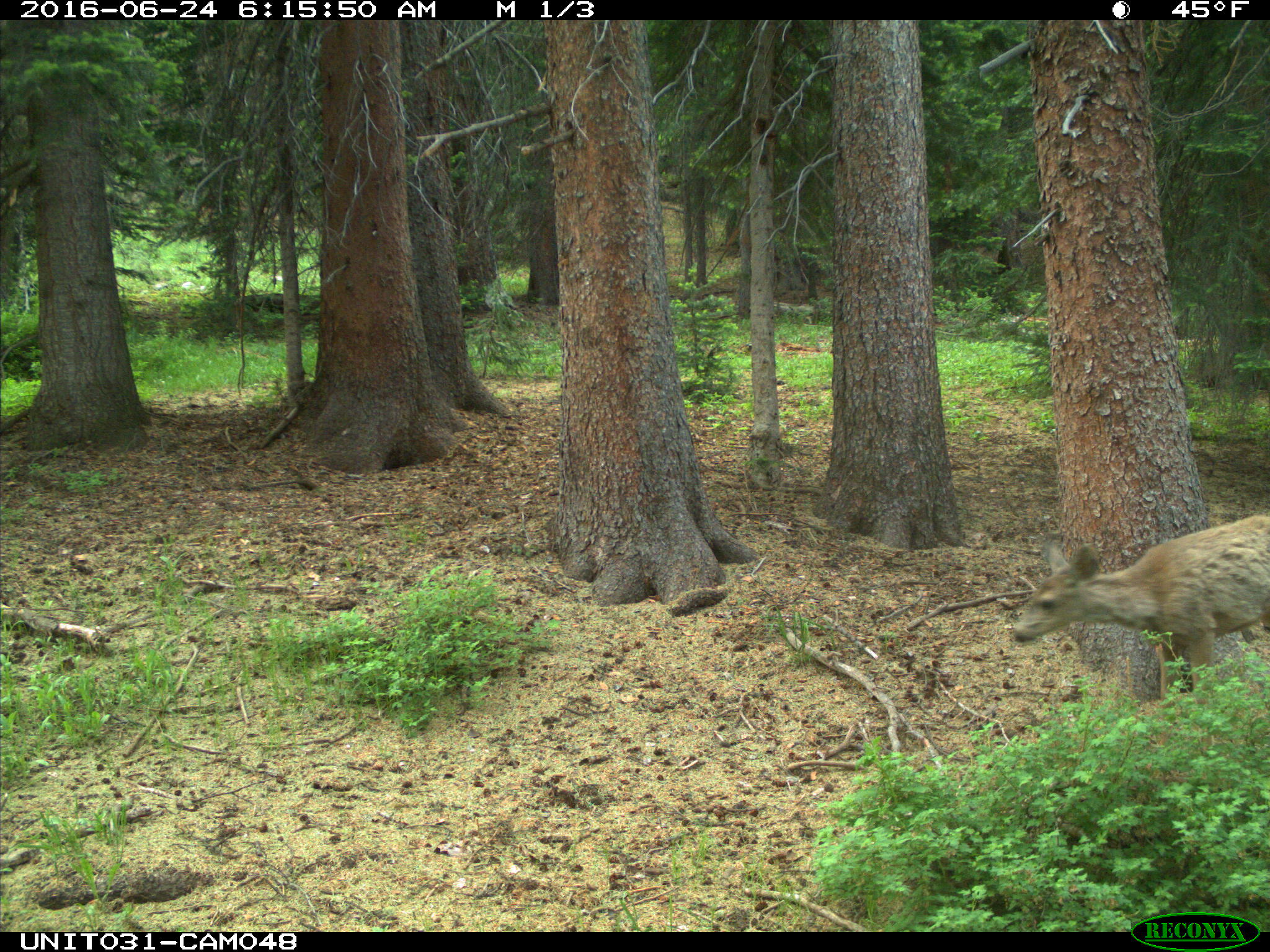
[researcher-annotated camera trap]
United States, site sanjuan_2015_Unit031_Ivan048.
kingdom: Animalia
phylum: Chordata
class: Mammalia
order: Artiodactyla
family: Cervidae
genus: Odocoileus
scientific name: Odocoileus hemionus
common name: mule deer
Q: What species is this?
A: Odocoileus hemionus (mule deer).